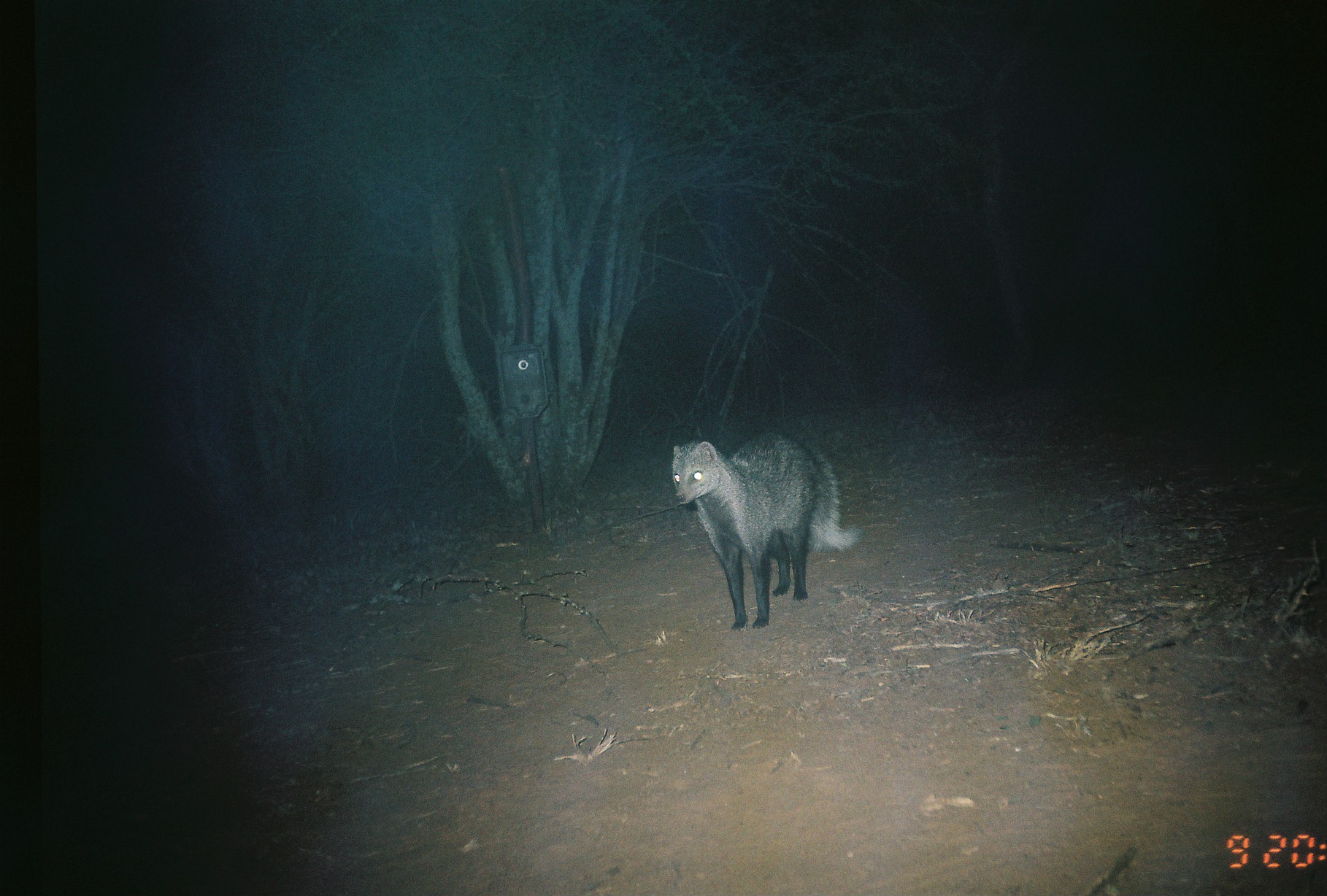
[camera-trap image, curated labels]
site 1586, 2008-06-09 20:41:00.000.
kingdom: Animalia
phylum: Chordata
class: Mammalia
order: Carnivora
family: Herpestidae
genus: Ichneumia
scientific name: Ichneumia albicauda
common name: white-tailed mongoose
Ichneumia albicauda (white-tailed mongoose), count 1.